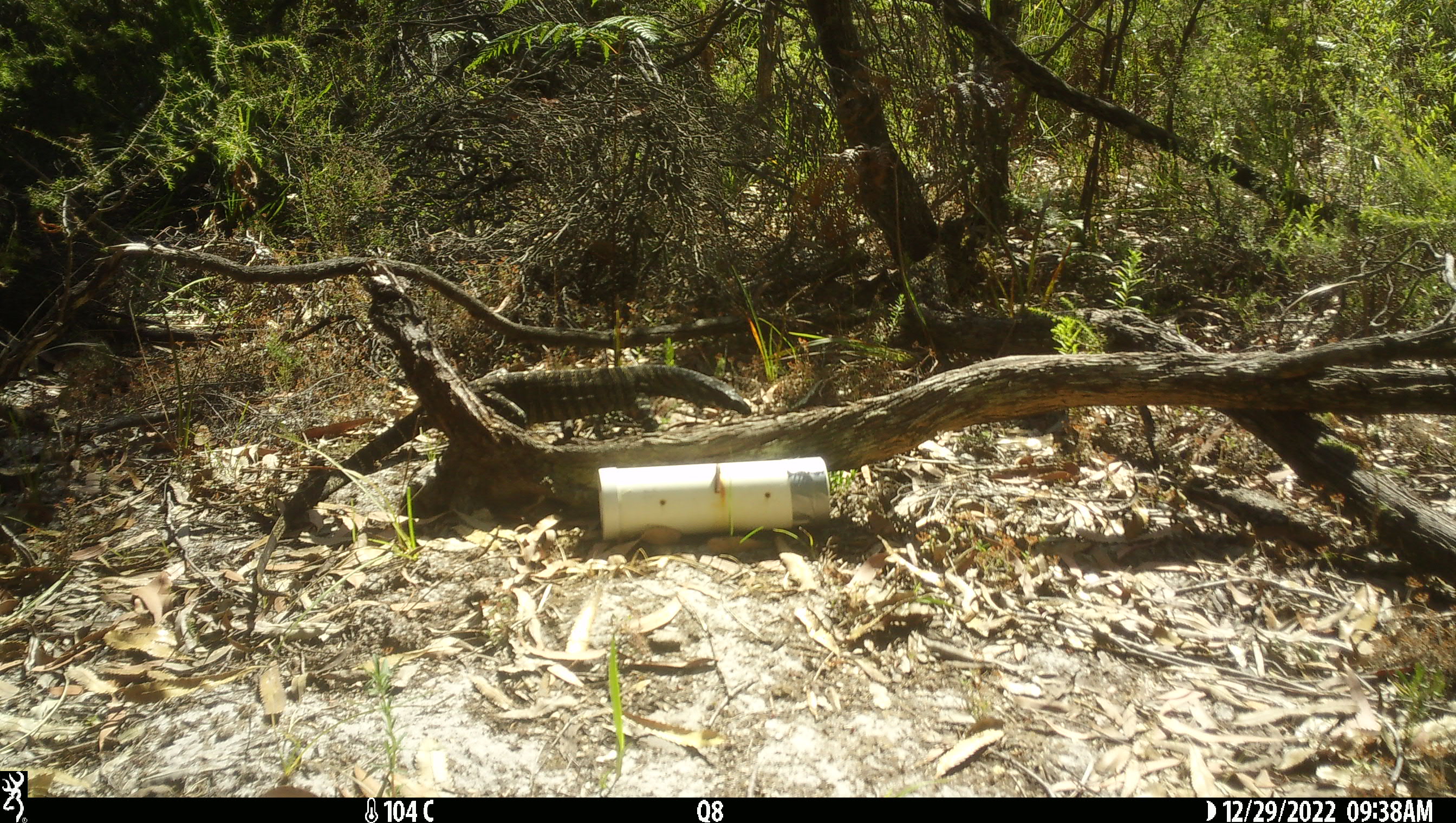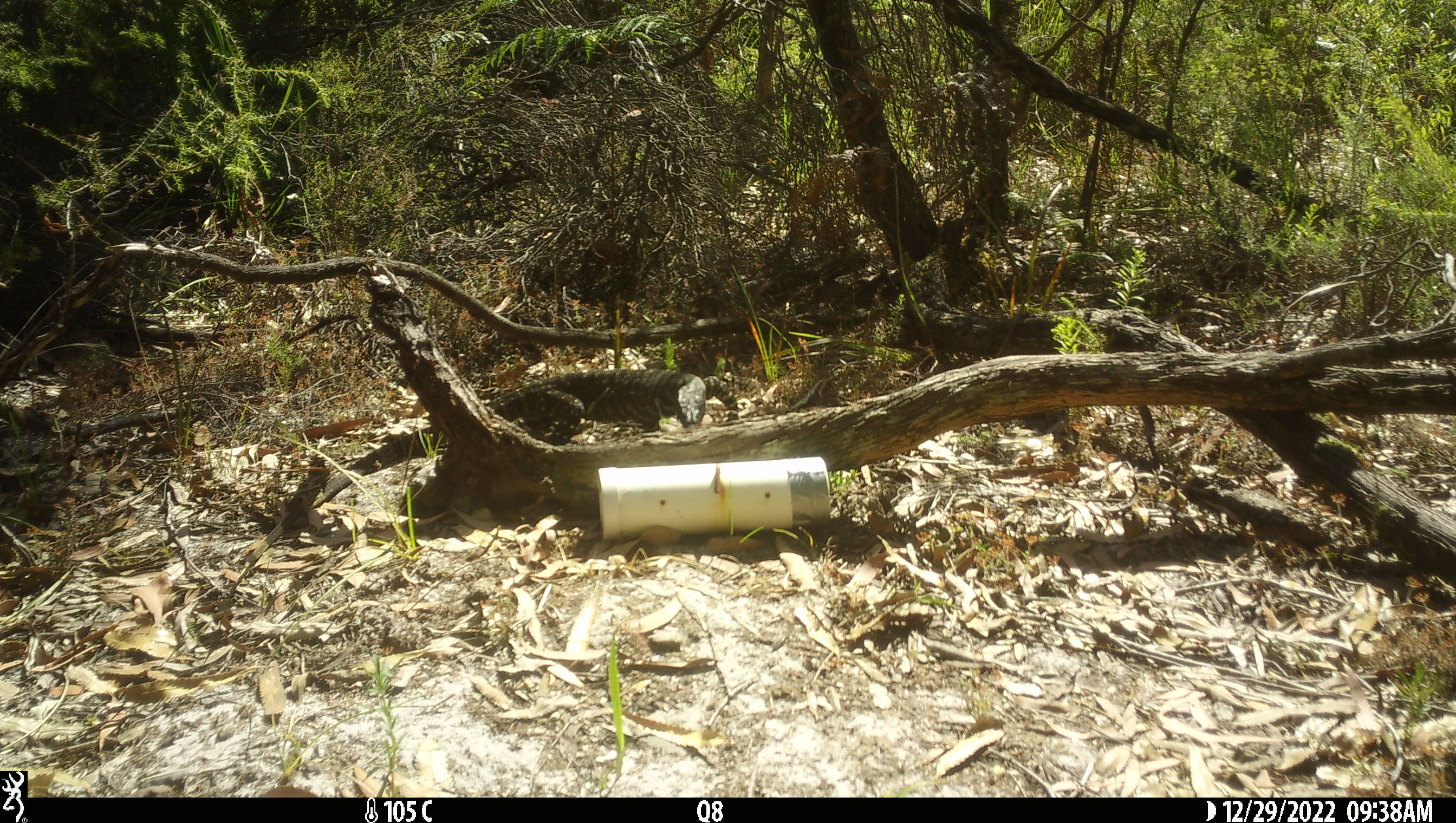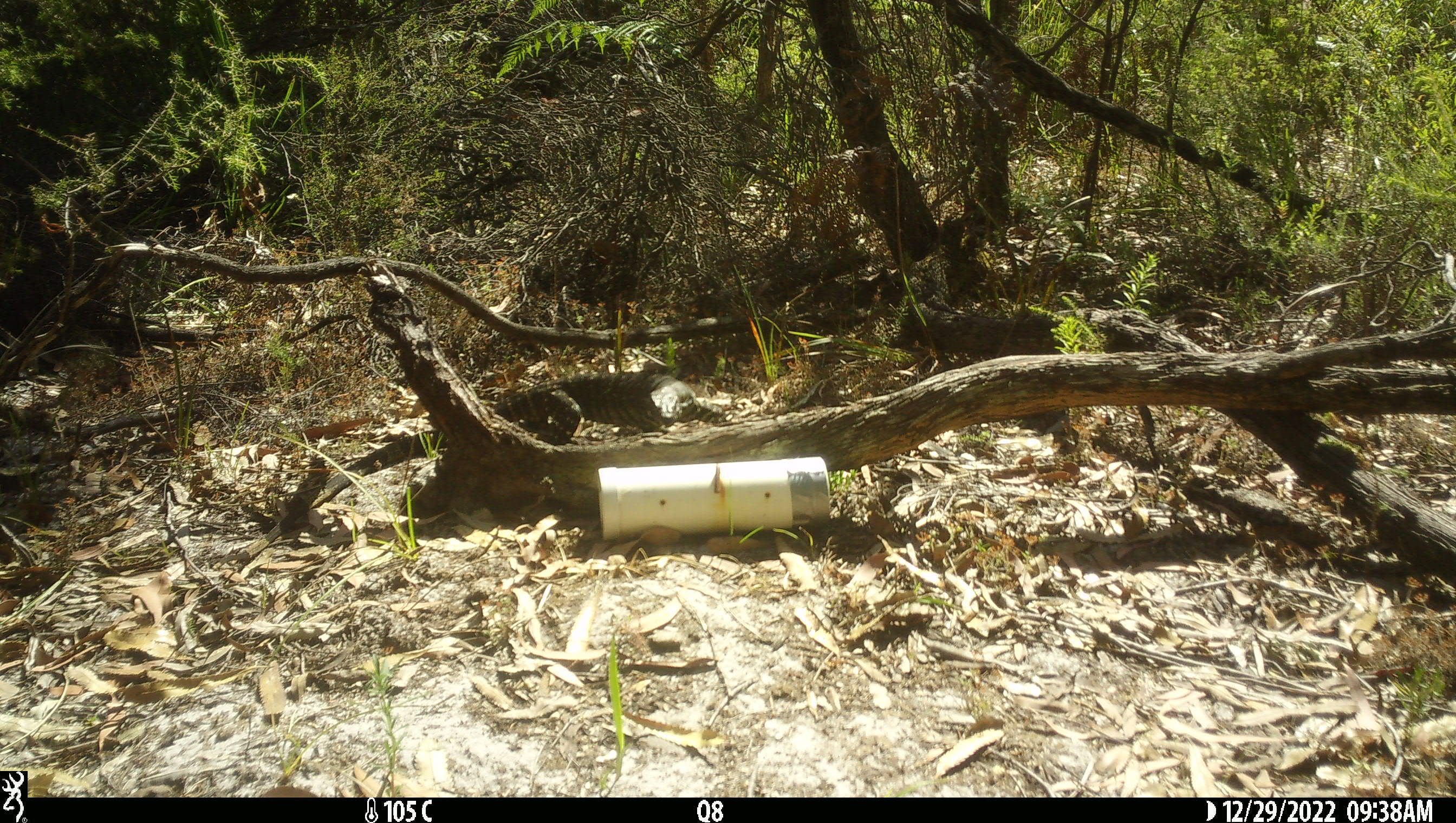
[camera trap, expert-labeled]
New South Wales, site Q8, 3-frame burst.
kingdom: Animalia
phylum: Chordata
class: Reptilia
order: Squamata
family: Varanidae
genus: Varanus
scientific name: Varanus varius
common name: lace monitor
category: goanna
Goanna (lace monitor) (Varanus varius).